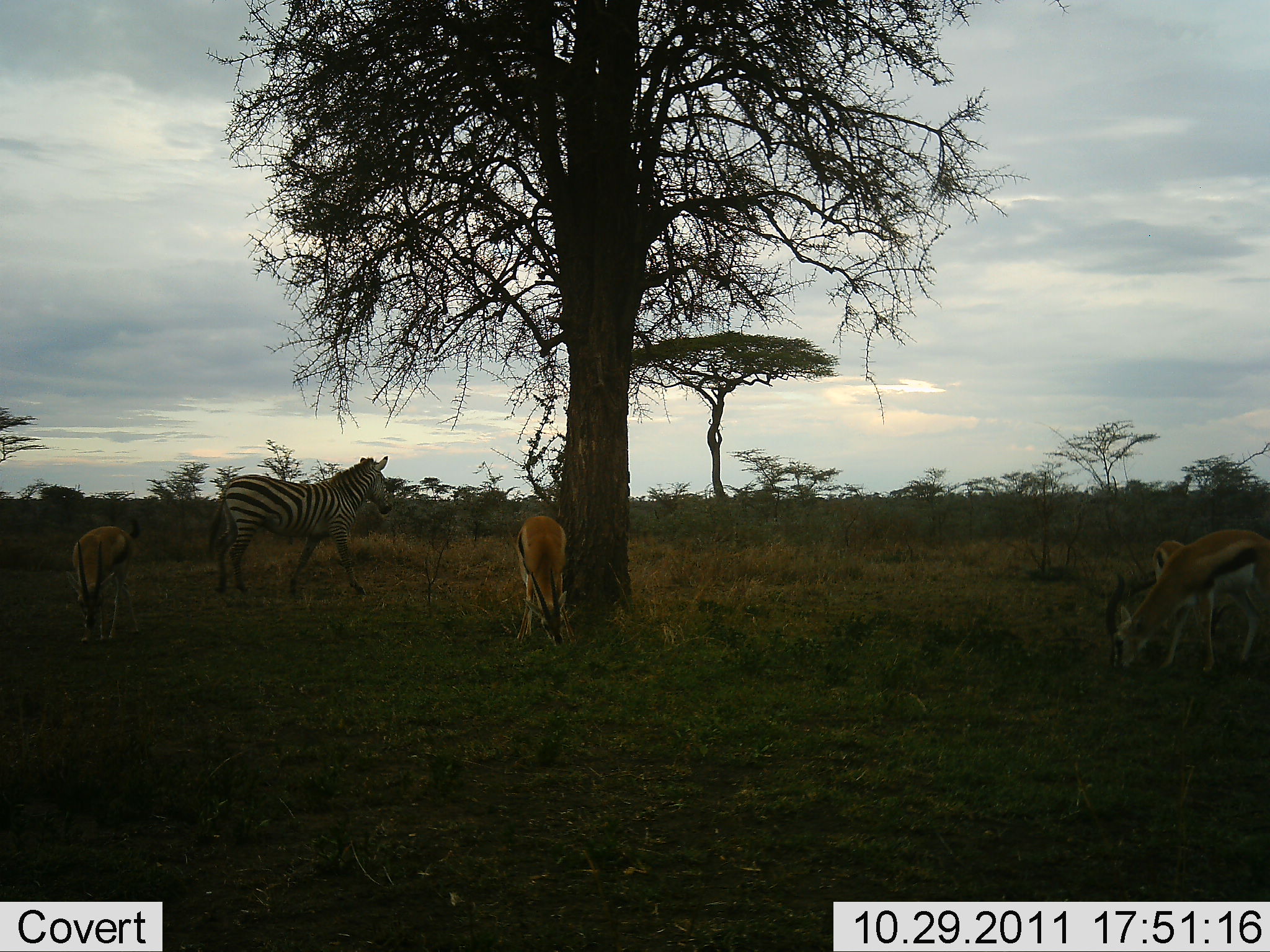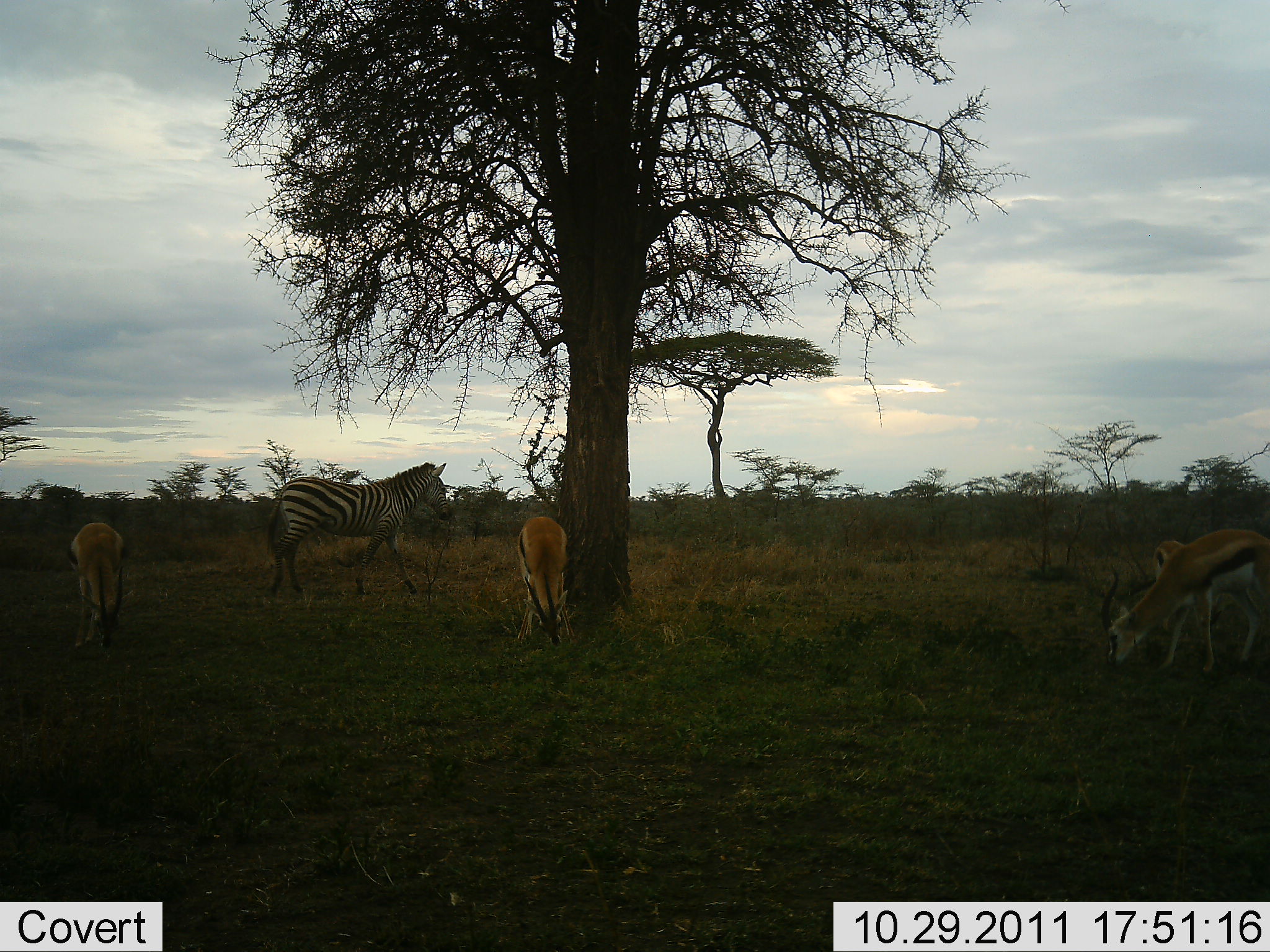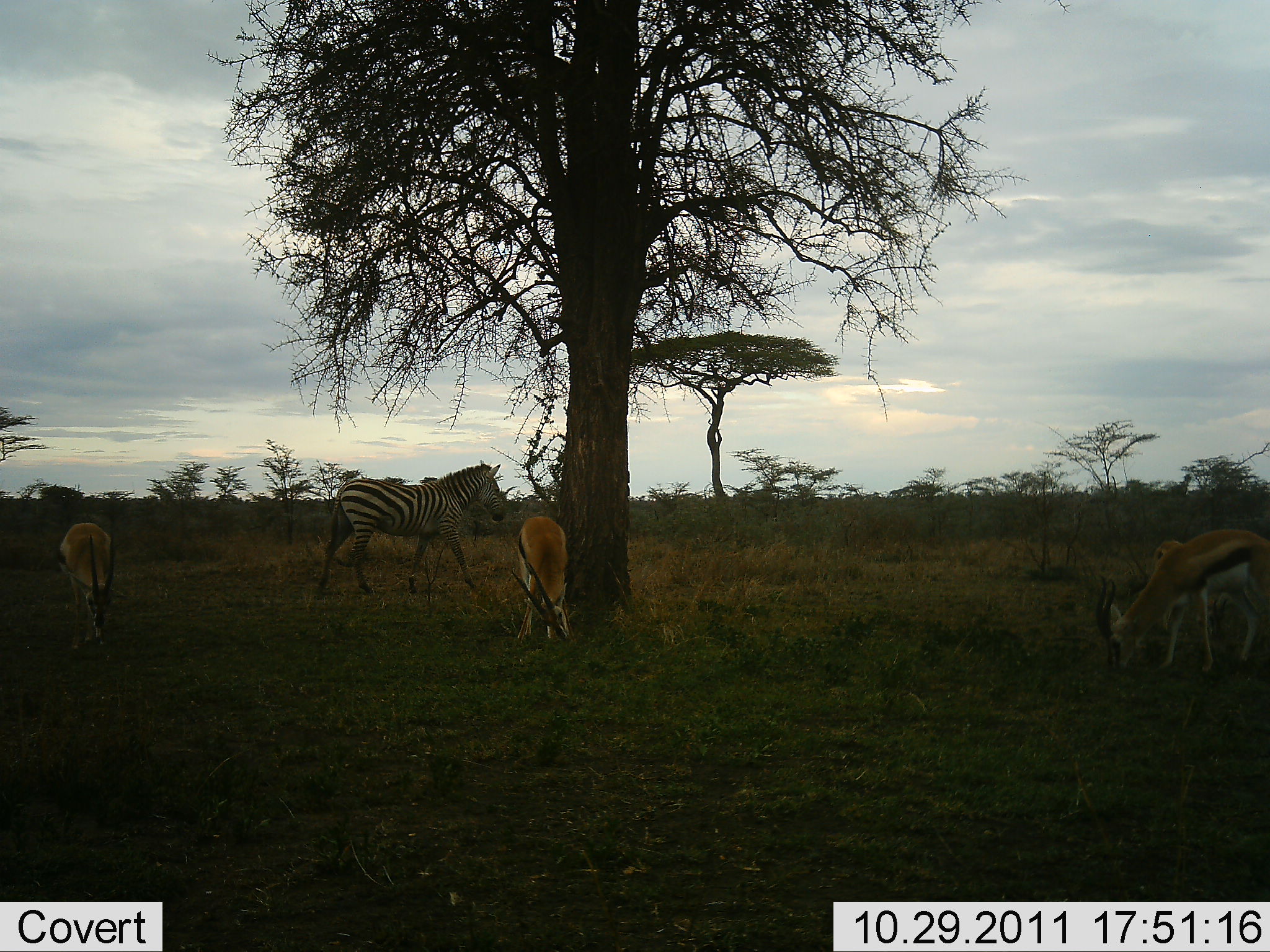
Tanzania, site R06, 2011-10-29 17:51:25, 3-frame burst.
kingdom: Animalia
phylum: Chordata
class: Mammalia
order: Artiodactyla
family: Bovidae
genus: Eudorcas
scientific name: Eudorcas thomsonii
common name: thomson's gazelle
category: gazellethomsons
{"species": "gazellethomsons (thomson's gazelle) (Eudorcas thomsonii)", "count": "4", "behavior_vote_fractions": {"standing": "31%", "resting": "0%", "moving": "0%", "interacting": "0%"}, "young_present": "0%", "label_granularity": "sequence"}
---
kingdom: Animalia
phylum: Chordata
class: Mammalia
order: Perissodactyla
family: Equidae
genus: Equus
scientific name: Equus quagga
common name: plains zebra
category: zebra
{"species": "zebra (plains zebra) (Equus quagga)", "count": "1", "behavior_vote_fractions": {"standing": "14%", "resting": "0%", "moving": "86%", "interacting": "0%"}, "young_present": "0%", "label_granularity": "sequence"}